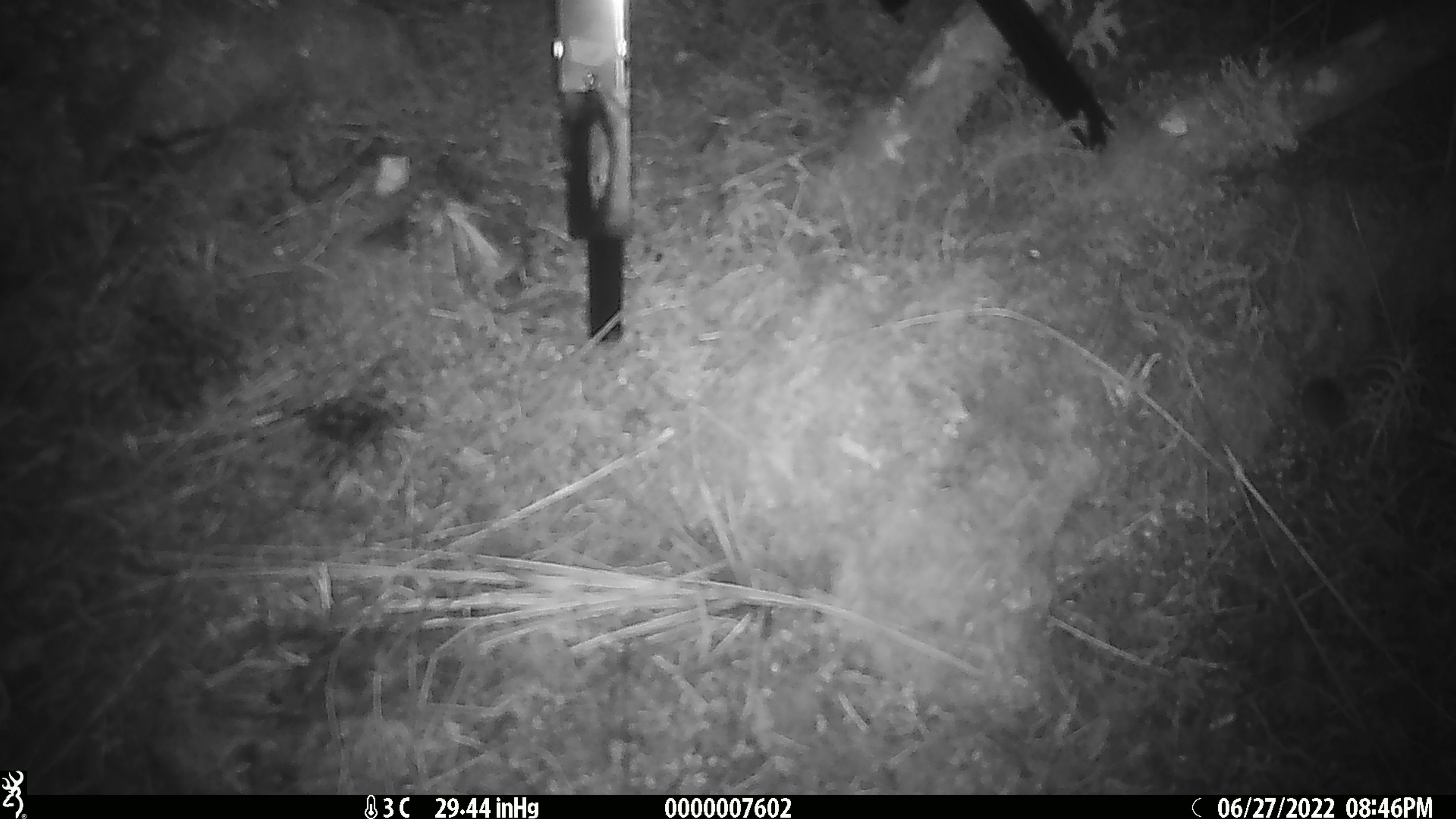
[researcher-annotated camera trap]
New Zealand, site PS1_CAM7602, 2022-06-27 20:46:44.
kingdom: Animalia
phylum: Chordata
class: Mammalia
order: Rodentia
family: Muridae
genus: Mus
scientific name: Mus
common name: mouse